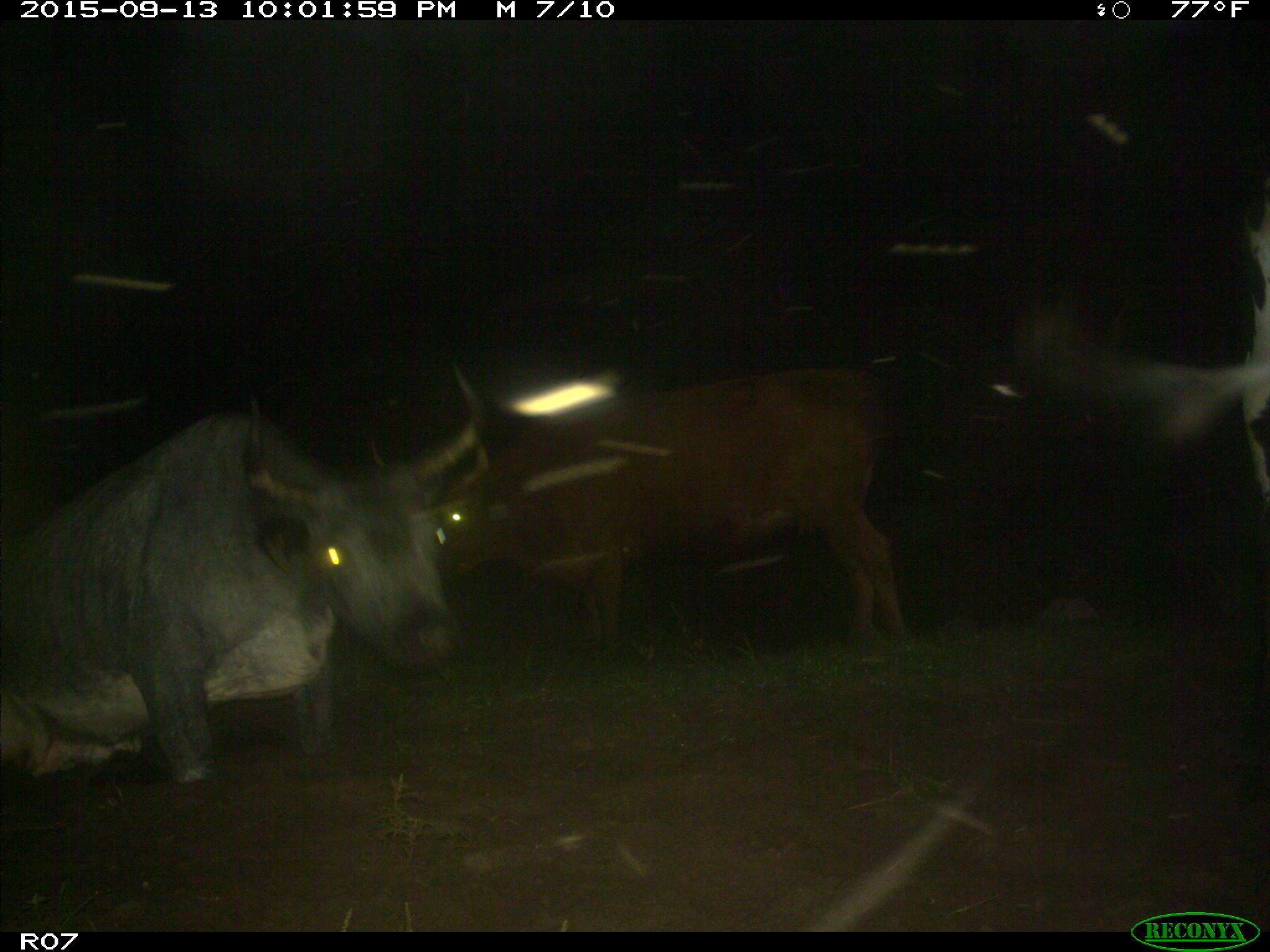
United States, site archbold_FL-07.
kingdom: Animalia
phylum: Chordata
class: Mammalia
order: Artiodactyla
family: Bovidae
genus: Bos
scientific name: Bos taurus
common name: domestic cow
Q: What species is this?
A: Bos taurus (domestic cow).